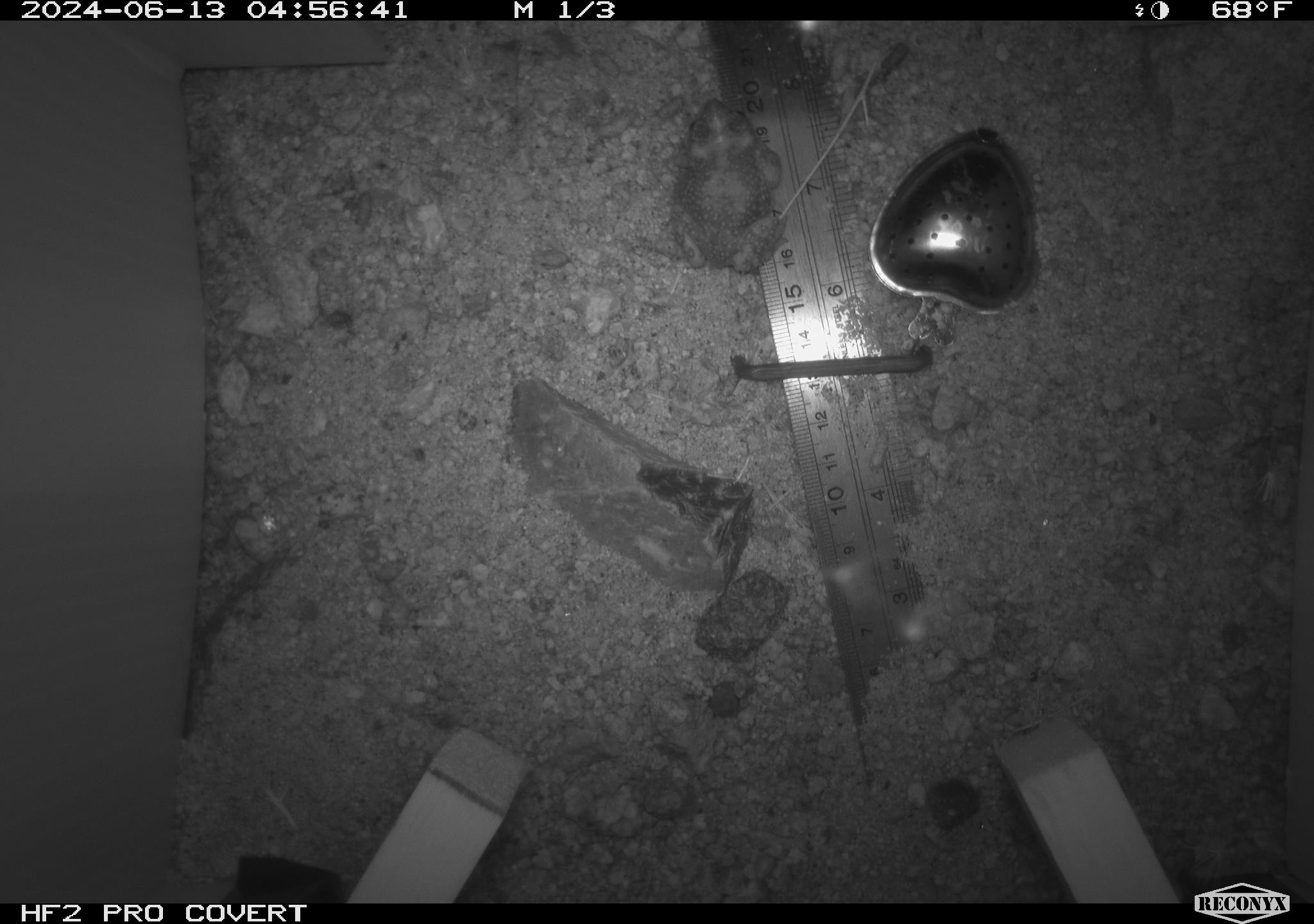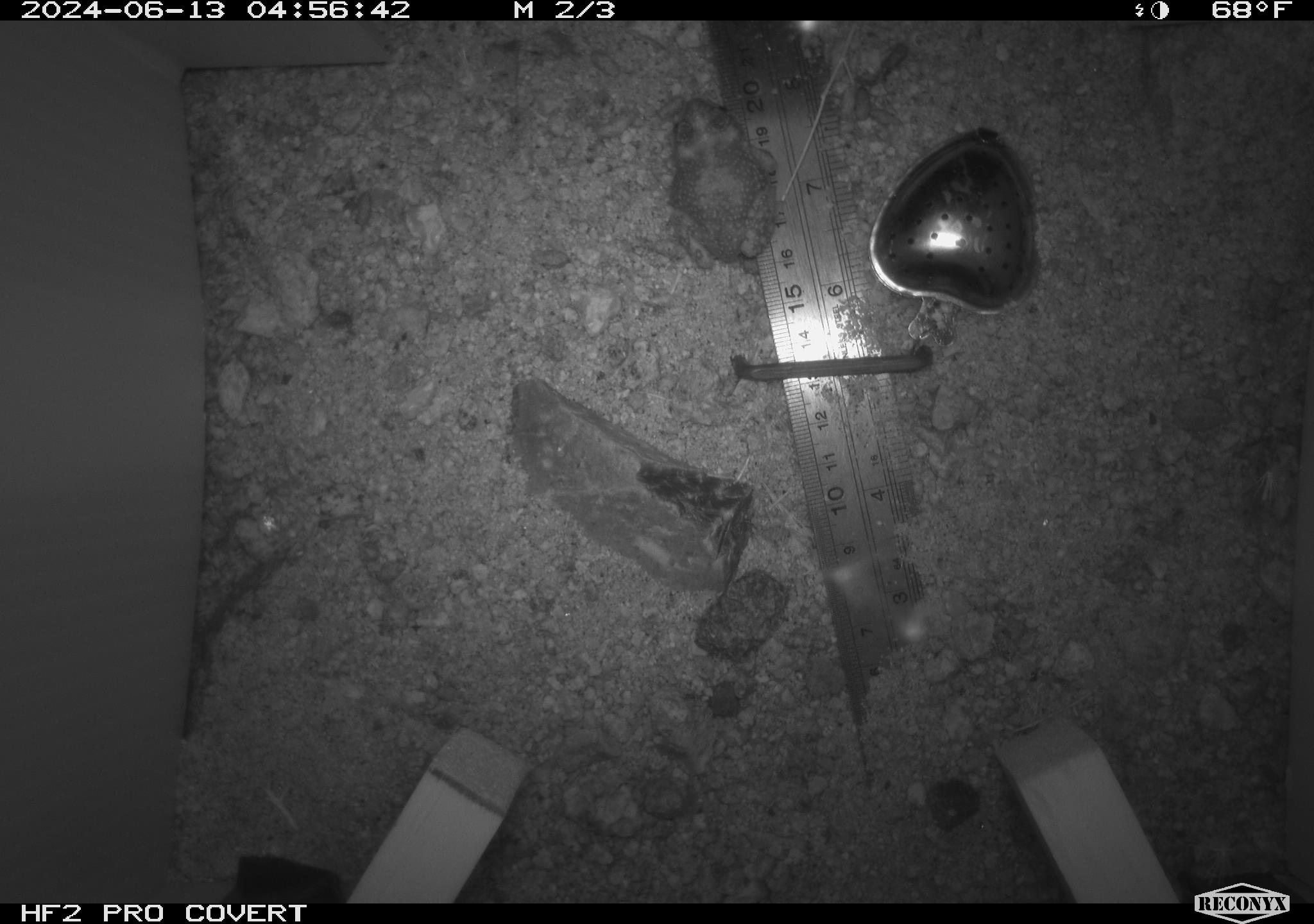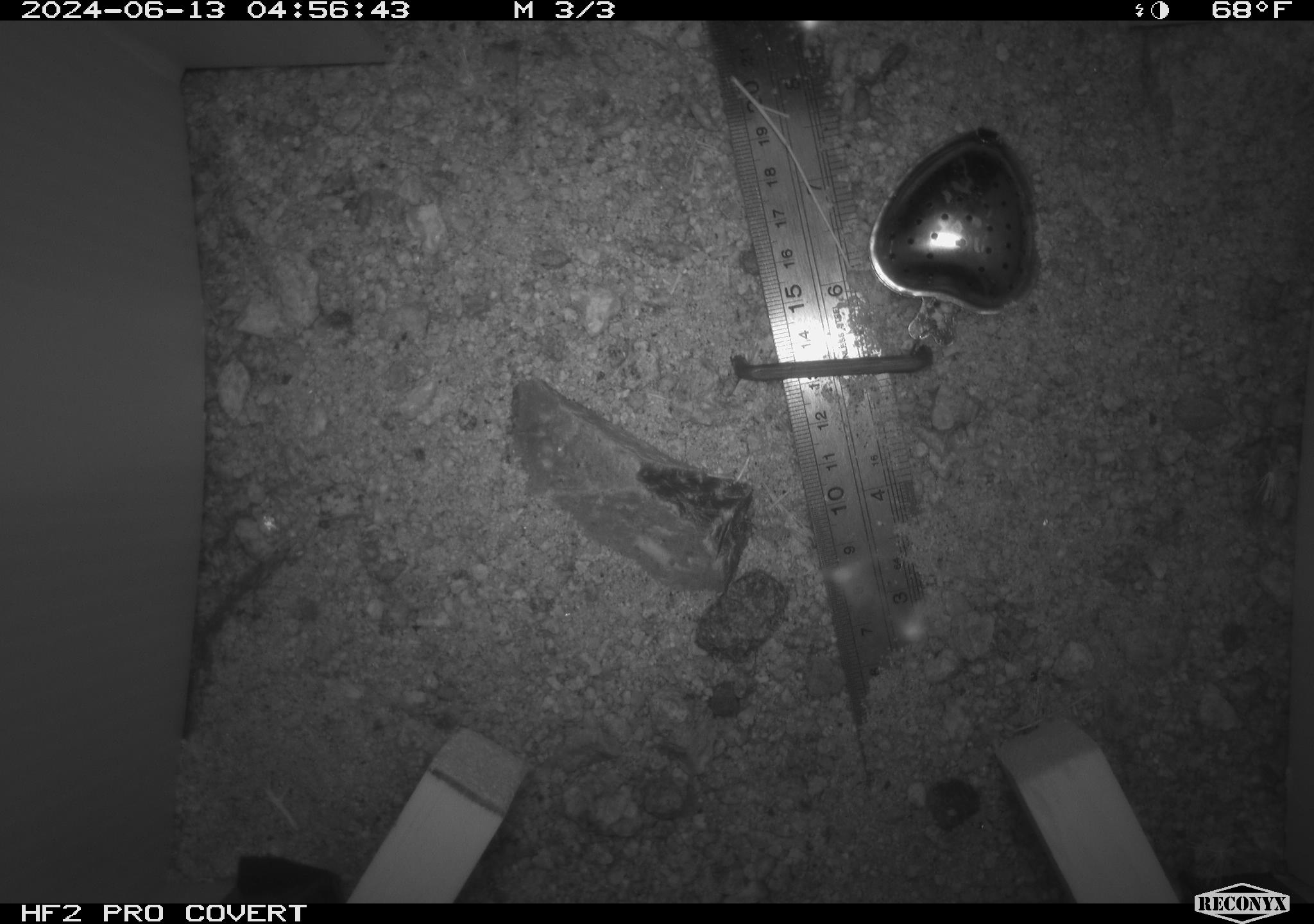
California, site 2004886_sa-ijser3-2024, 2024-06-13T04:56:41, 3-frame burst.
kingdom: Animalia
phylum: Chordata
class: Amphibia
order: Anura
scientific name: Anura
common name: frogs